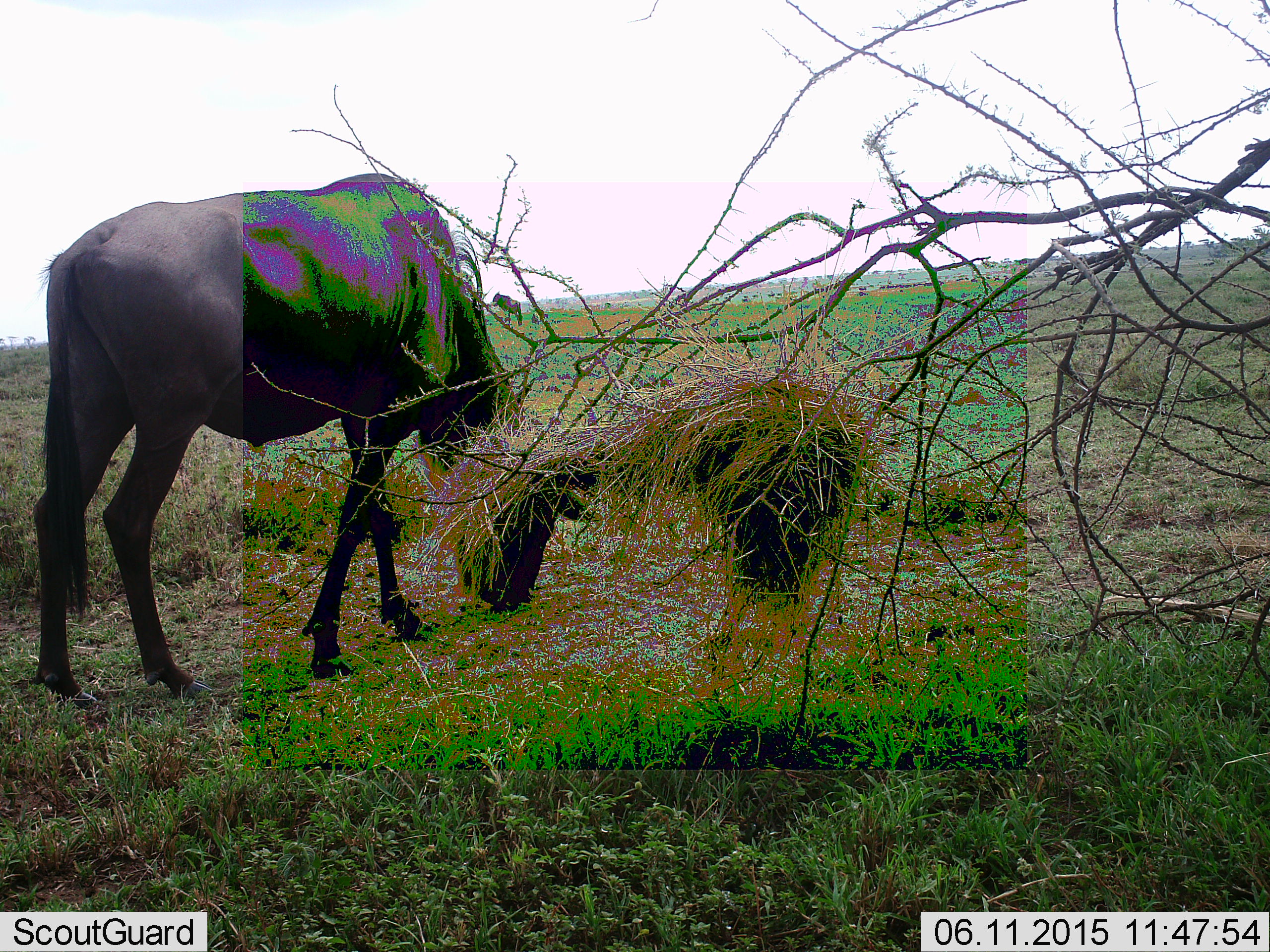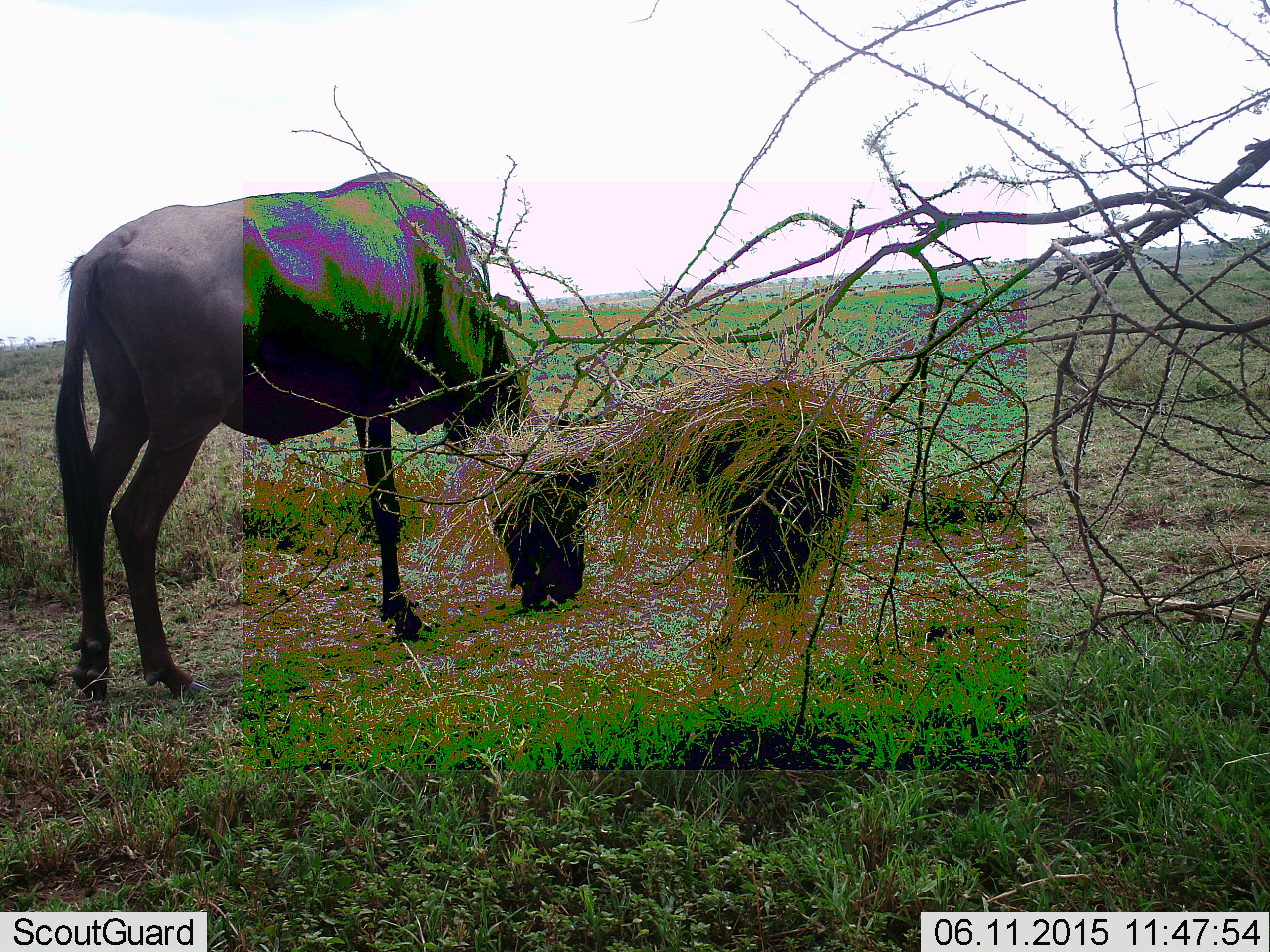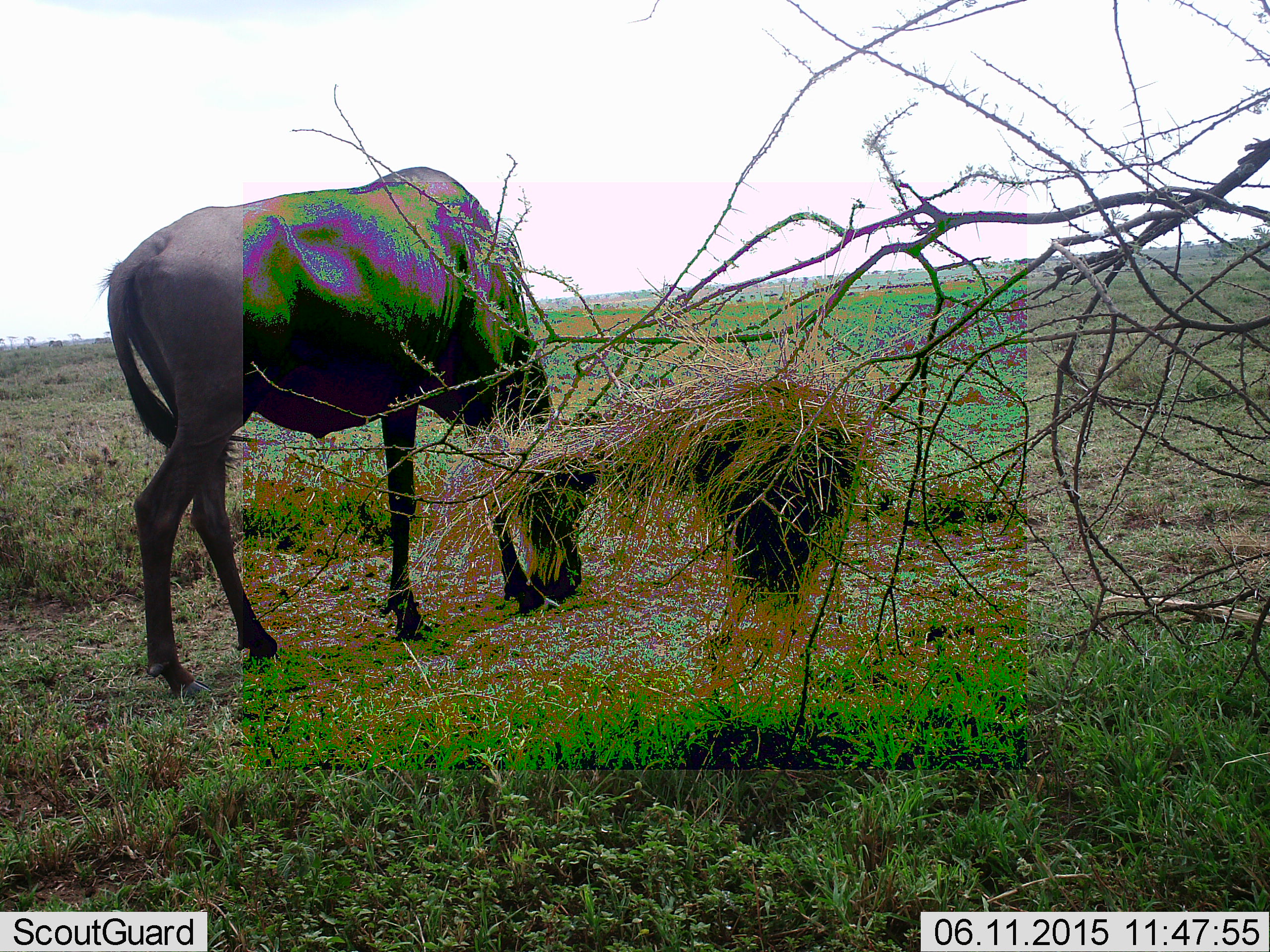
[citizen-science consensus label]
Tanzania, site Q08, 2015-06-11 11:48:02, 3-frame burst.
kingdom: Animalia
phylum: Chordata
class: Mammalia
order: Artiodactyla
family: Bovidae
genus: Connochaetes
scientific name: Connochaetes taurinus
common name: blue wildebeest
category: wildebeest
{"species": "wildebeest (blue wildebeest) (Connochaetes taurinus)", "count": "1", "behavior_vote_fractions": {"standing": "20%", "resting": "0%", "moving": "20%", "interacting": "0%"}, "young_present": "0%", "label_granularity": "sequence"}